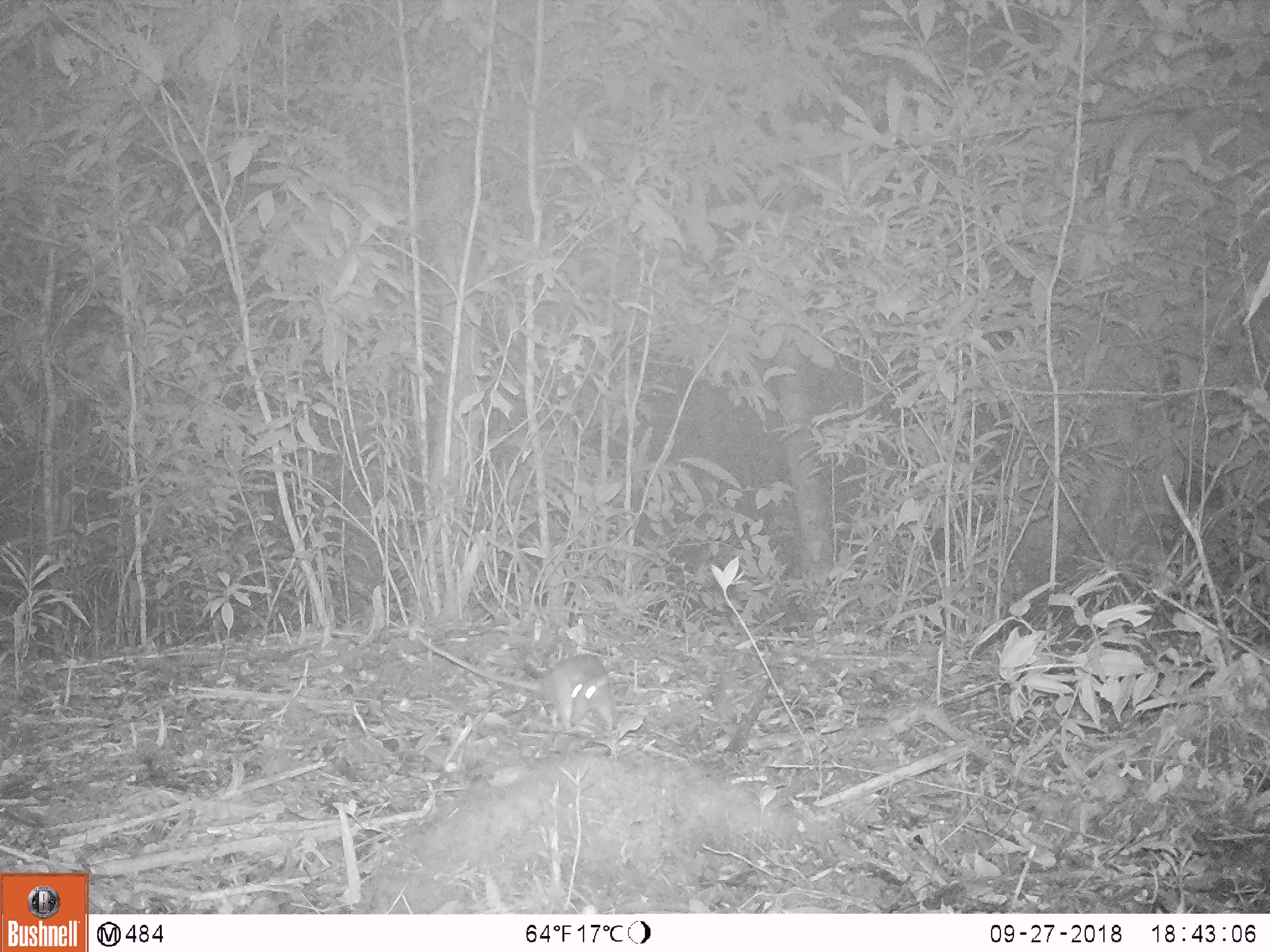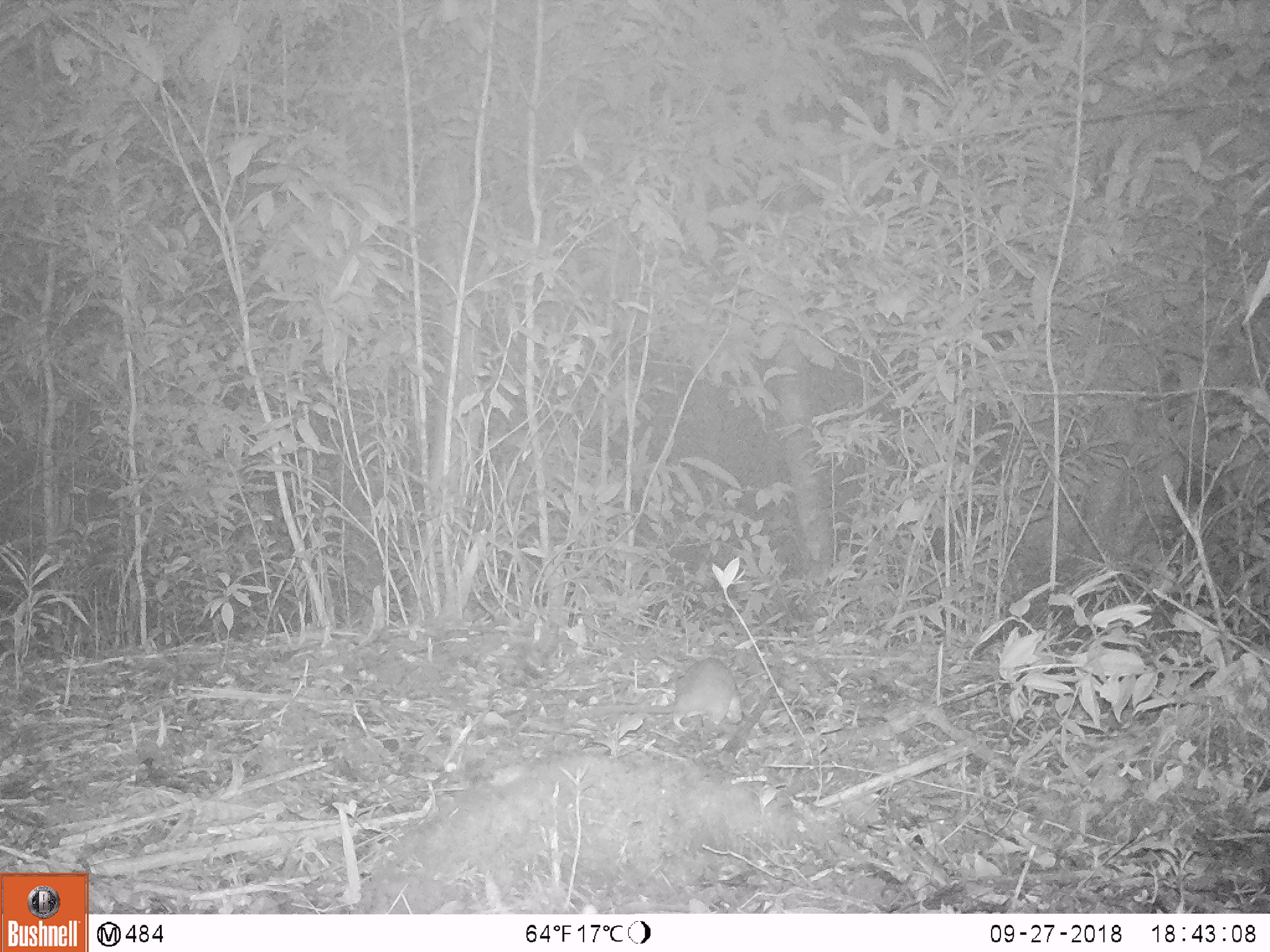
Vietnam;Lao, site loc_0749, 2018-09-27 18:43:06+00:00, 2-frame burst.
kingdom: Animalia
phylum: Chordata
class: Mammalia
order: Rodentia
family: Muridae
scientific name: Muridae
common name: old-world mice and rats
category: unidentified murid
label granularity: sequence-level